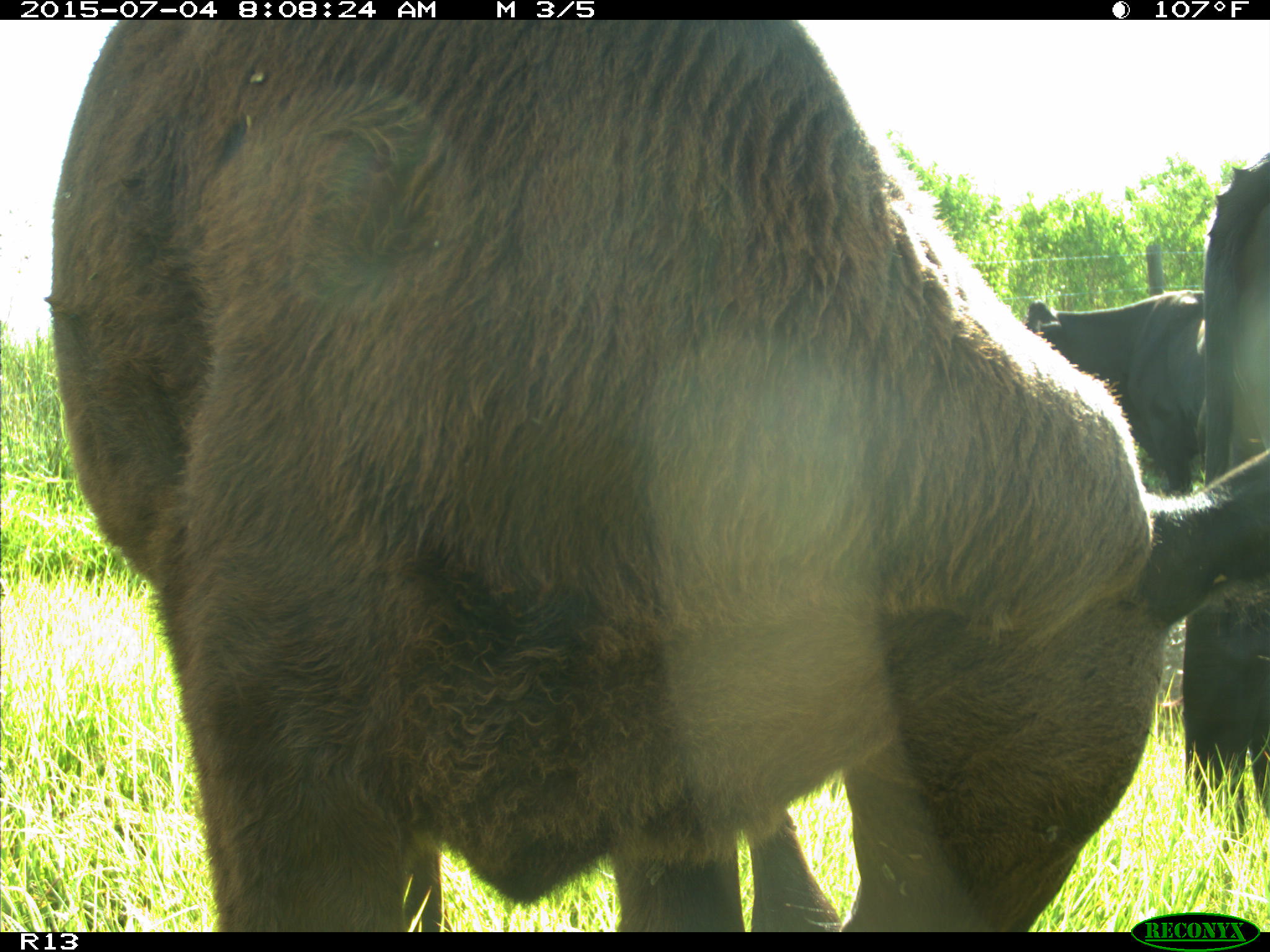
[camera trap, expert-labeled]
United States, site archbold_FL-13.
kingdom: Animalia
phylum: Chordata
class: Mammalia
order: Artiodactyla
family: Bovidae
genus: Bos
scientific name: Bos taurus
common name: domestic cow